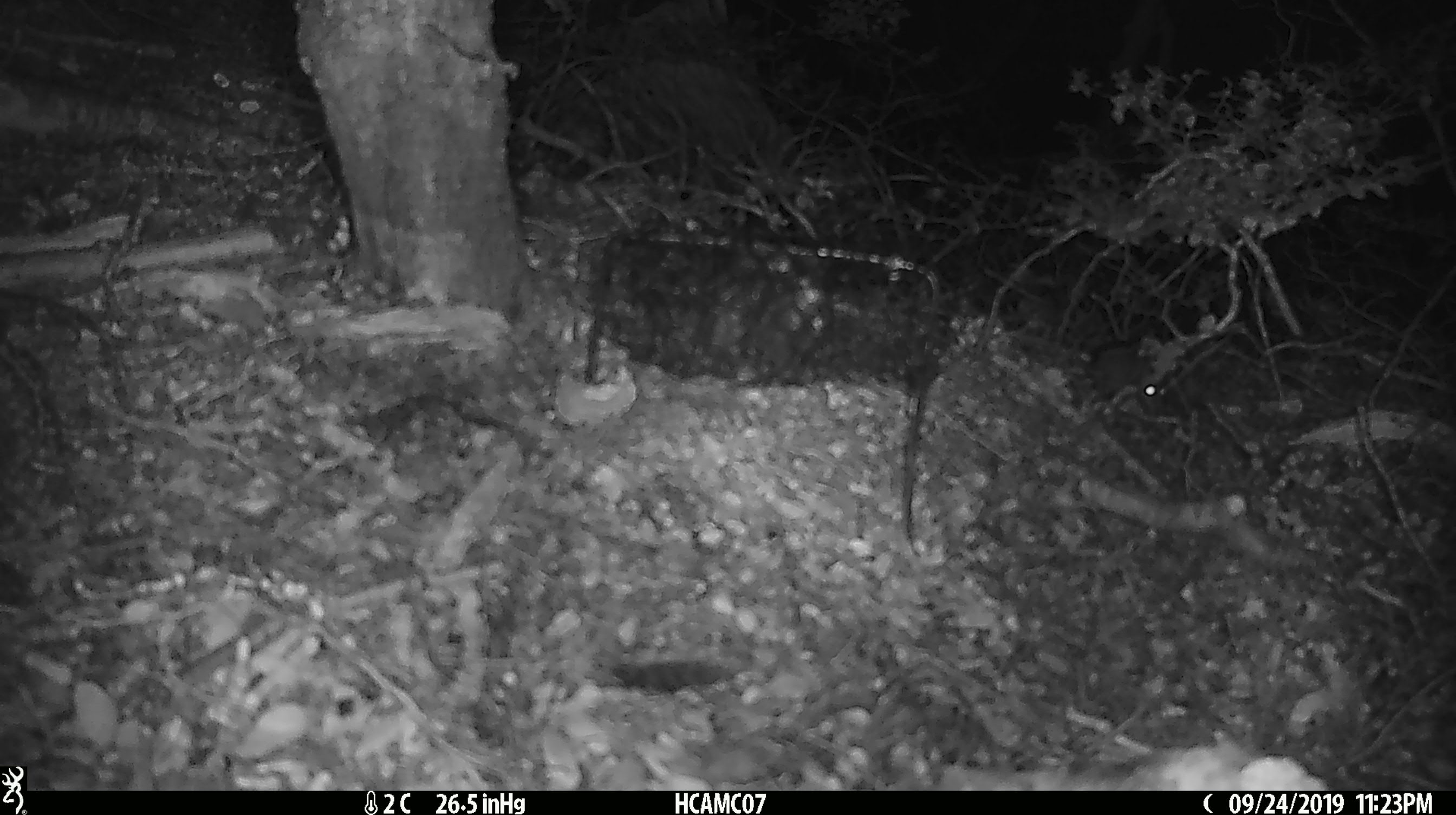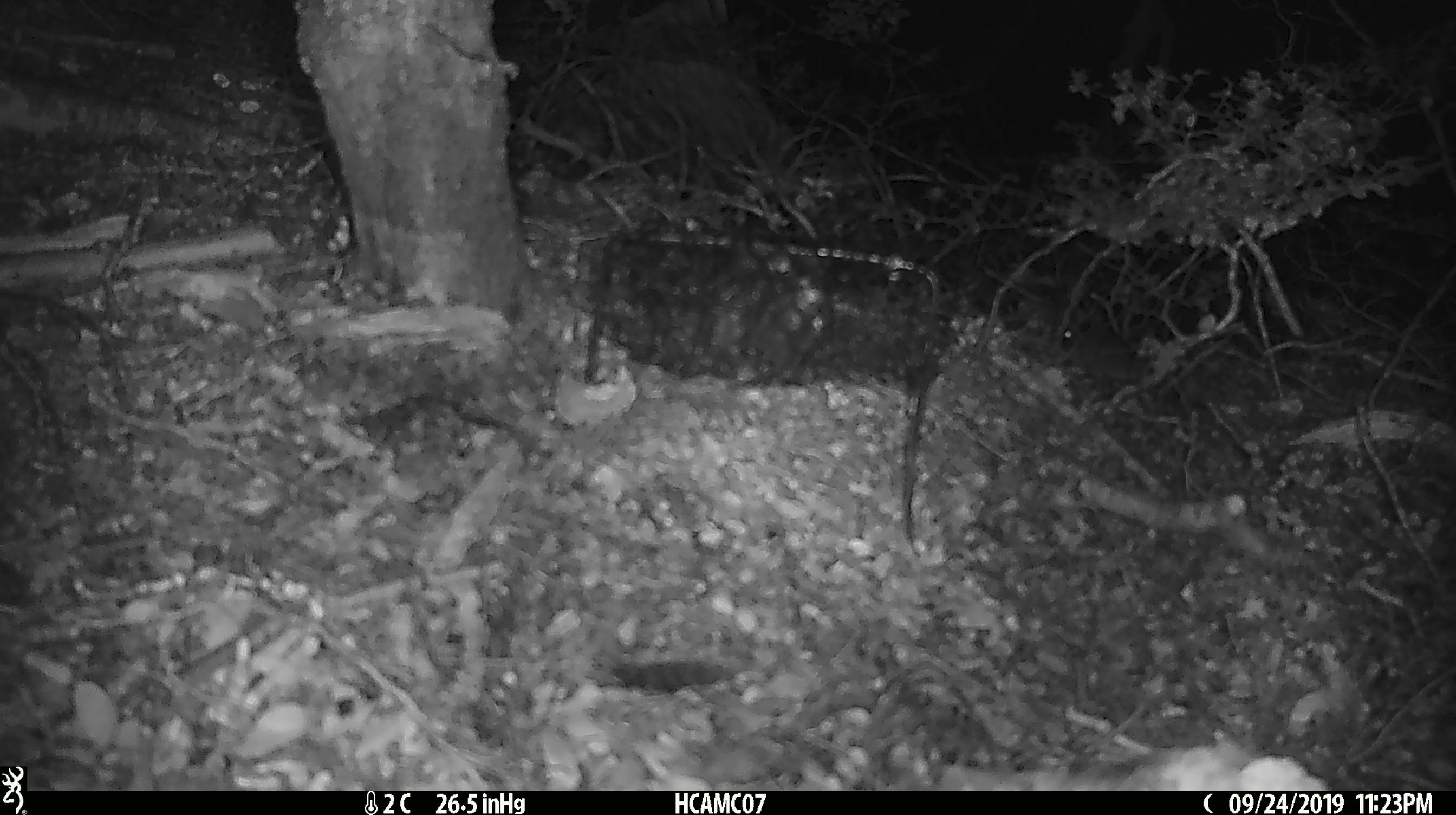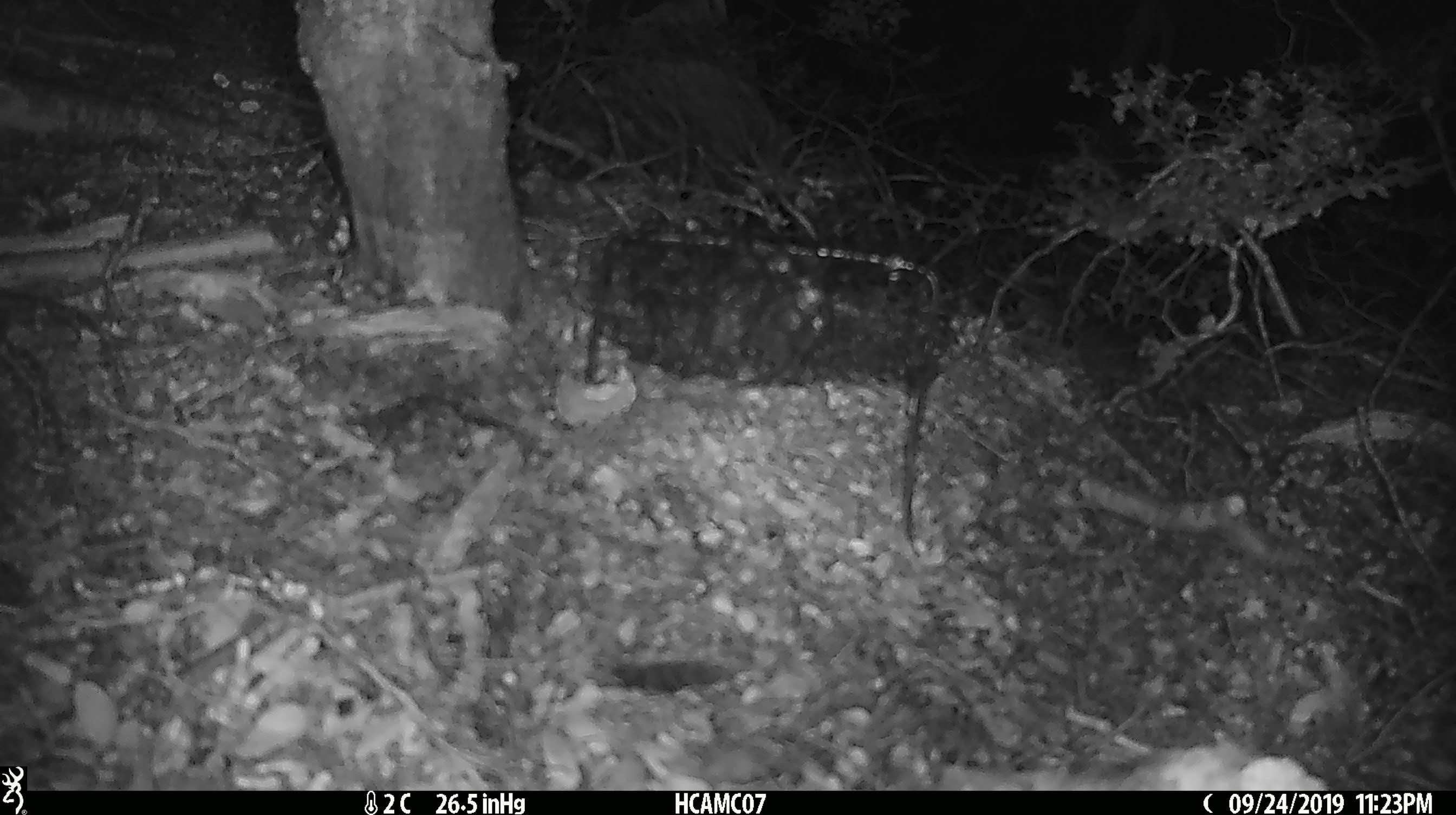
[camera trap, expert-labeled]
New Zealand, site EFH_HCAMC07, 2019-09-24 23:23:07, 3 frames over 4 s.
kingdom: Animalia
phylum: Chordata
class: Mammalia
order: Rodentia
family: Muridae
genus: Mus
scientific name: Mus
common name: mouse